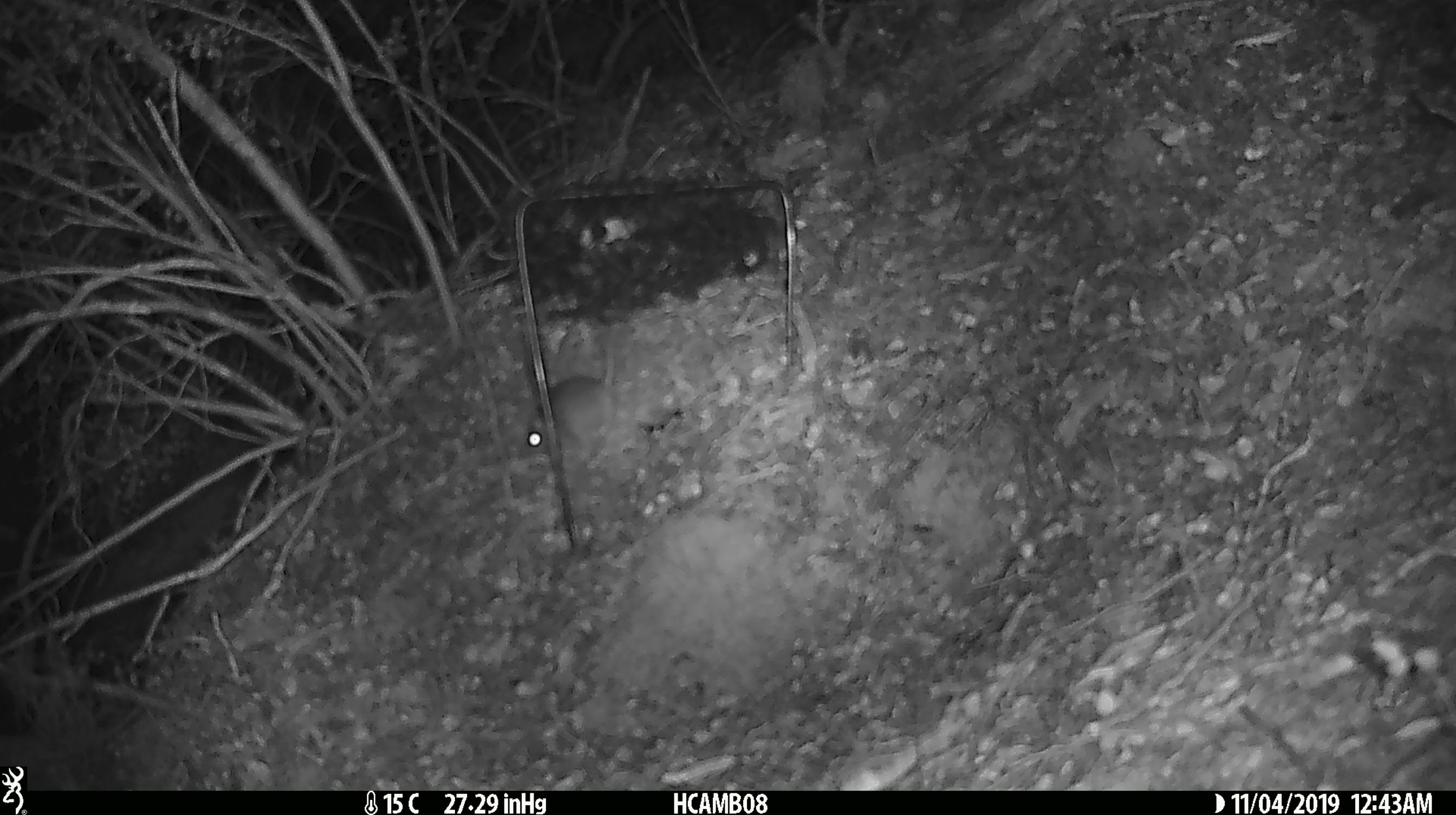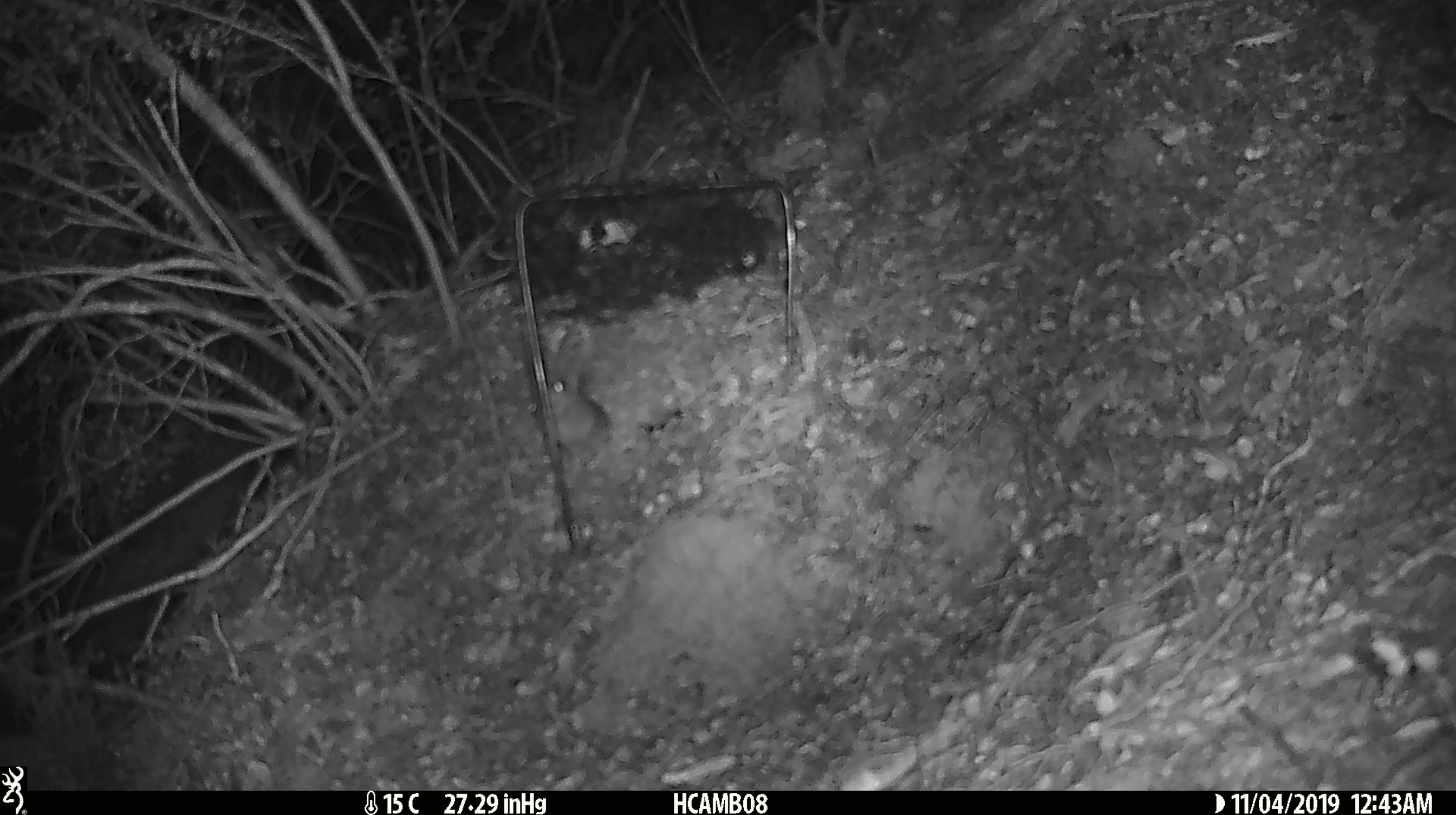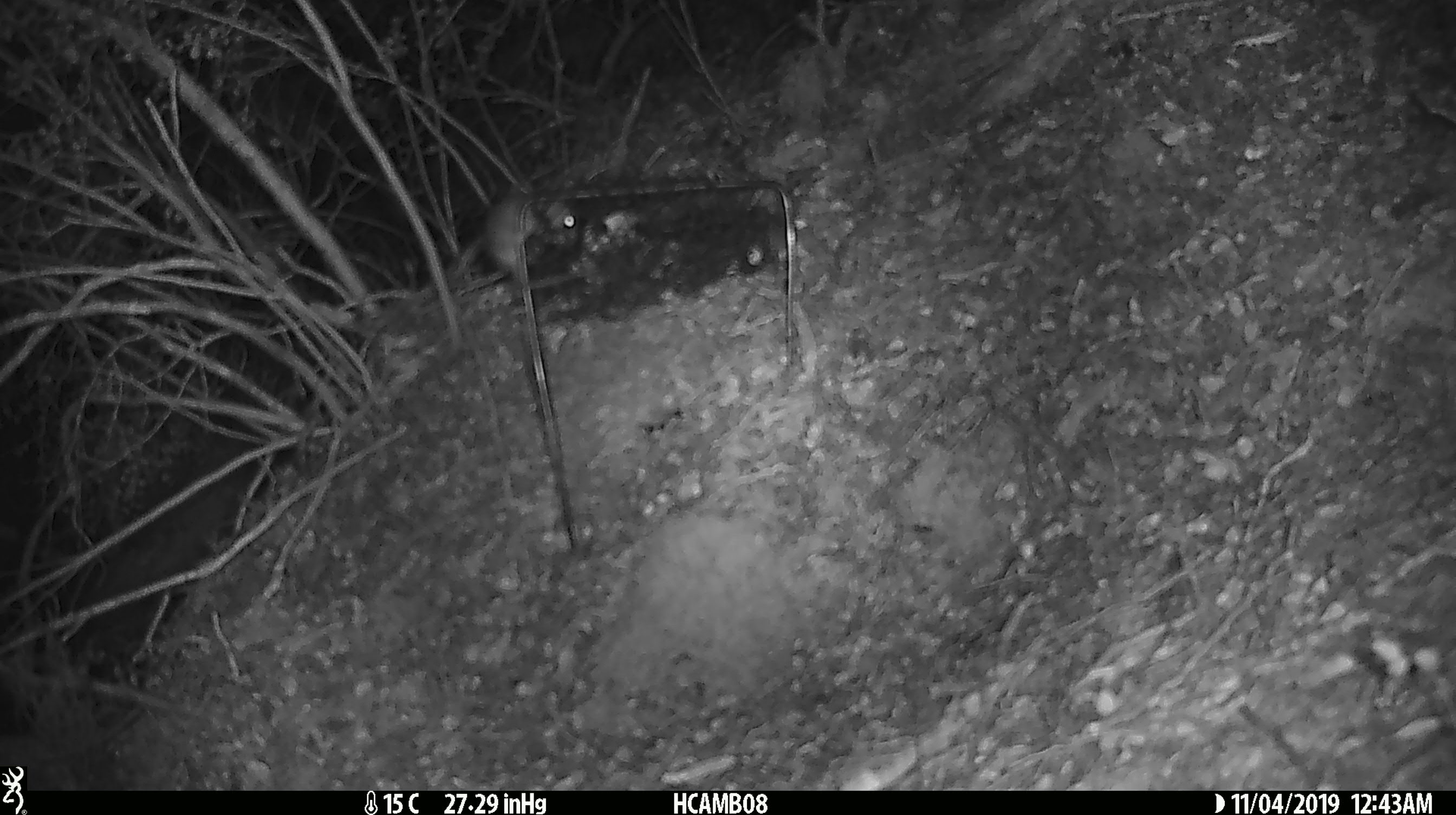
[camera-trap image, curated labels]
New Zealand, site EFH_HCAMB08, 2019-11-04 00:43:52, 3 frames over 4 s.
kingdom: Animalia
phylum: Chordata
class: Mammalia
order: Rodentia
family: Muridae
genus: Mus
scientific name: Mus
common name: mouse